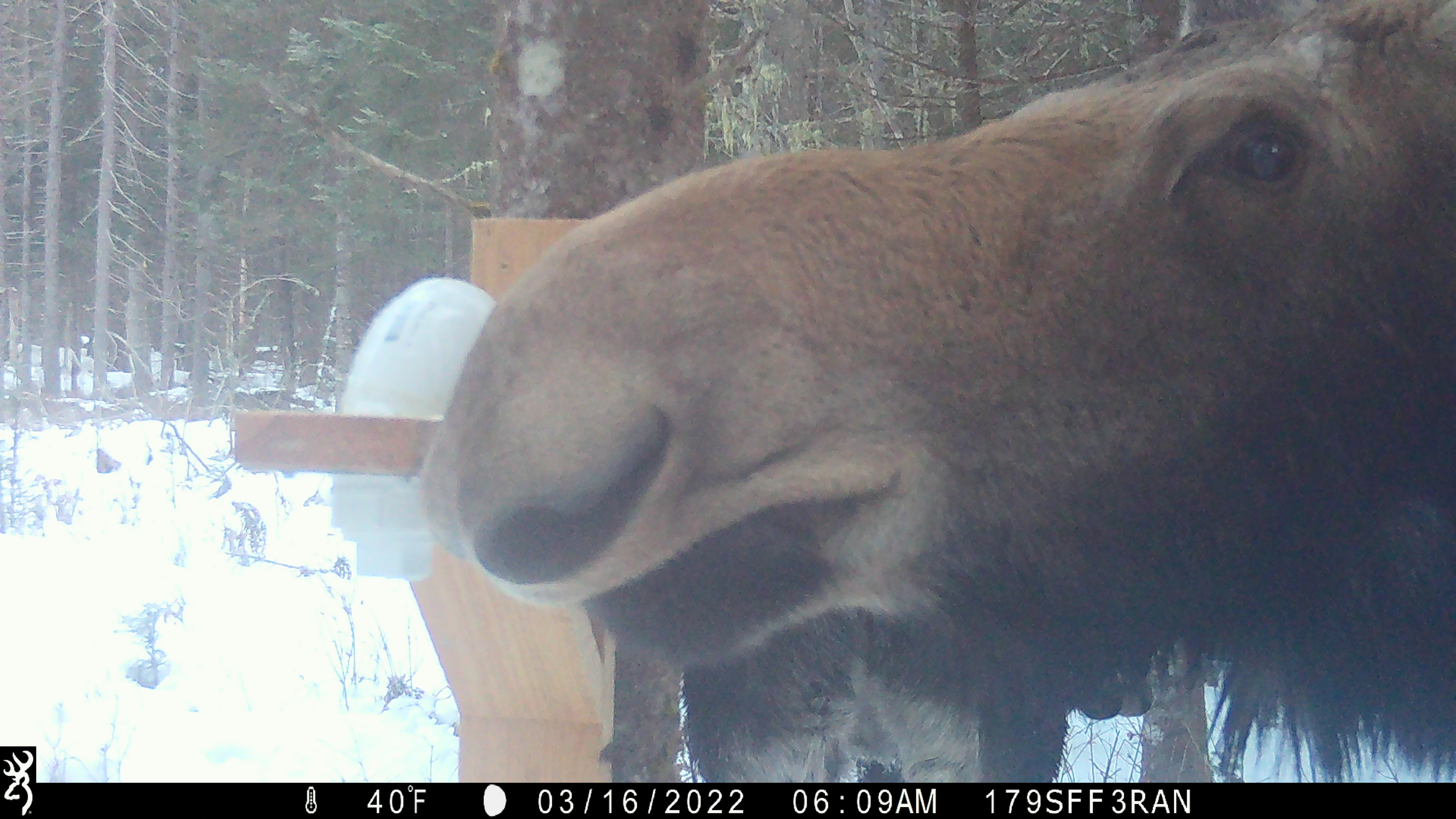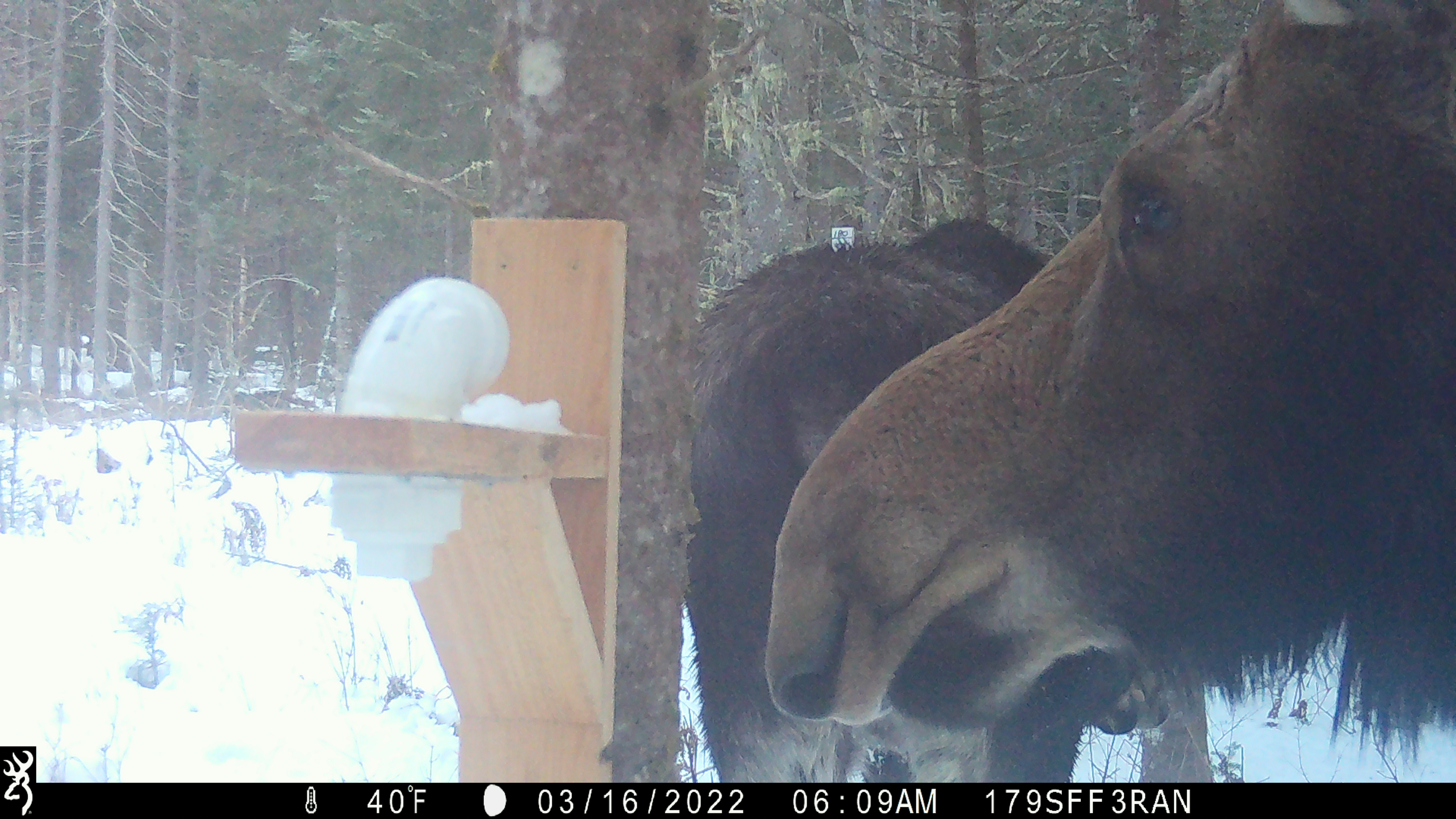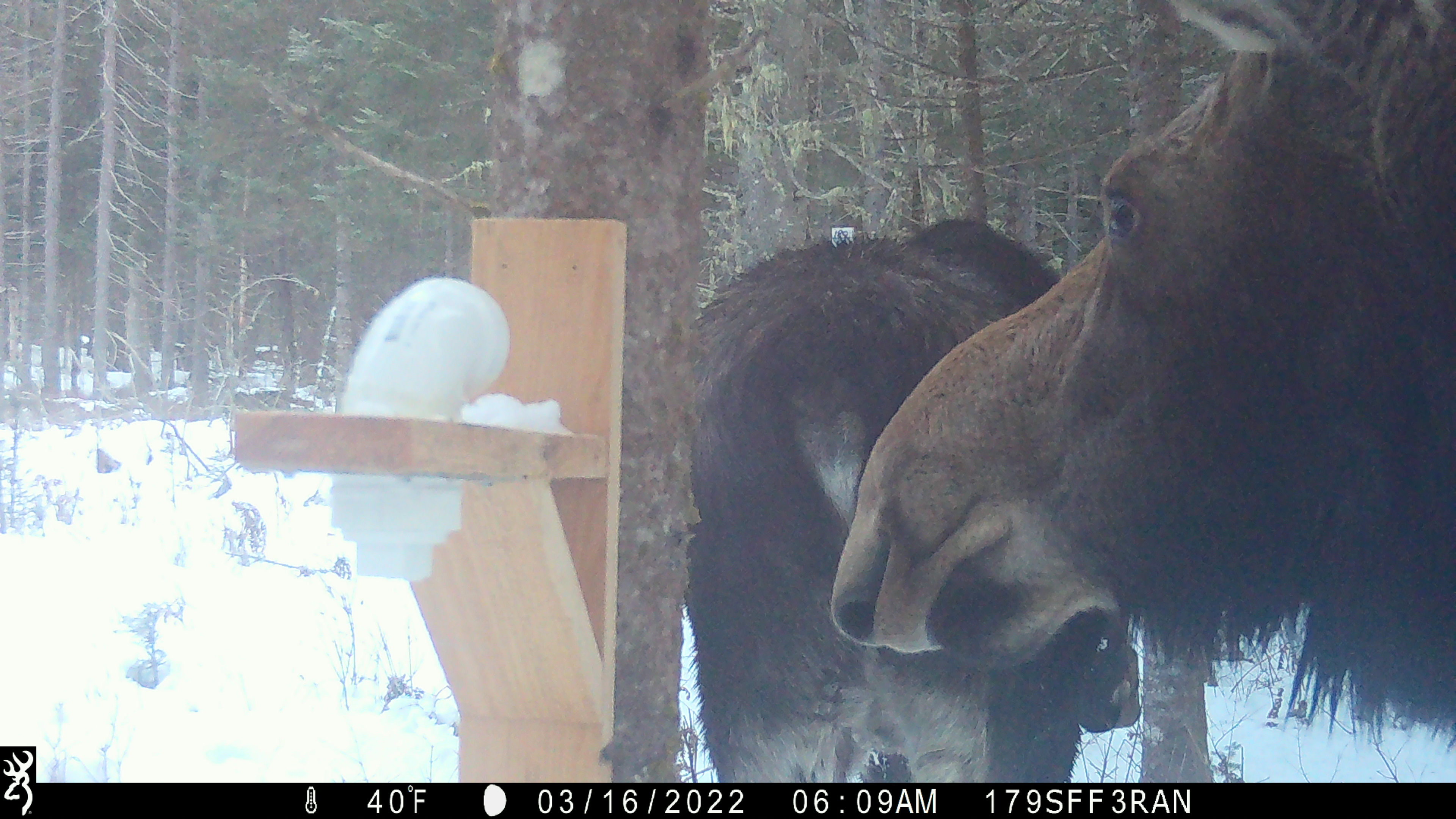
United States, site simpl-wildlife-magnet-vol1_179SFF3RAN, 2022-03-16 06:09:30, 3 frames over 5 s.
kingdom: Animalia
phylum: Chordata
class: Mammalia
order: Artiodactyla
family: Cervidae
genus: Alces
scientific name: Alces alces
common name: moose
Moose (Alces alces).